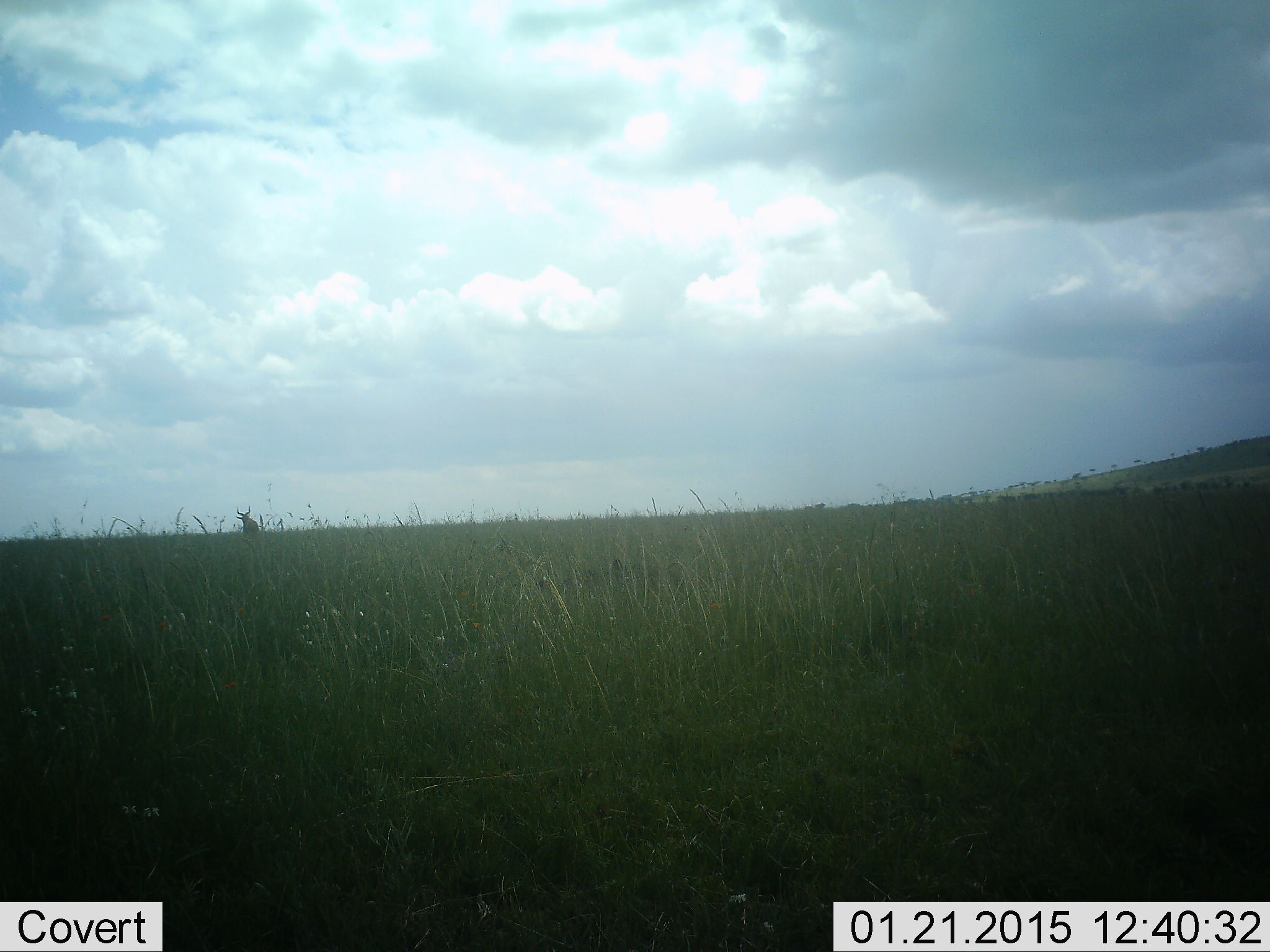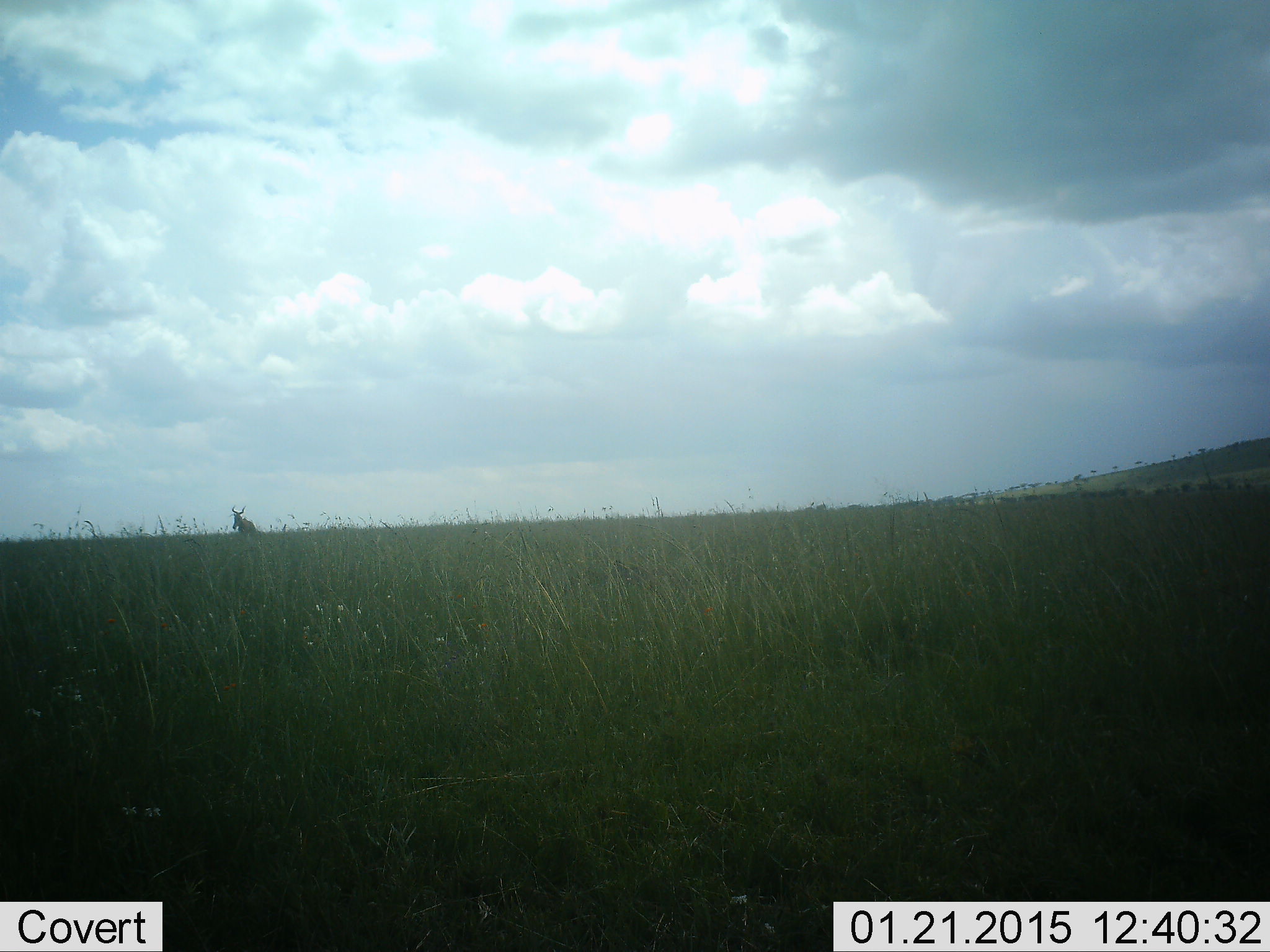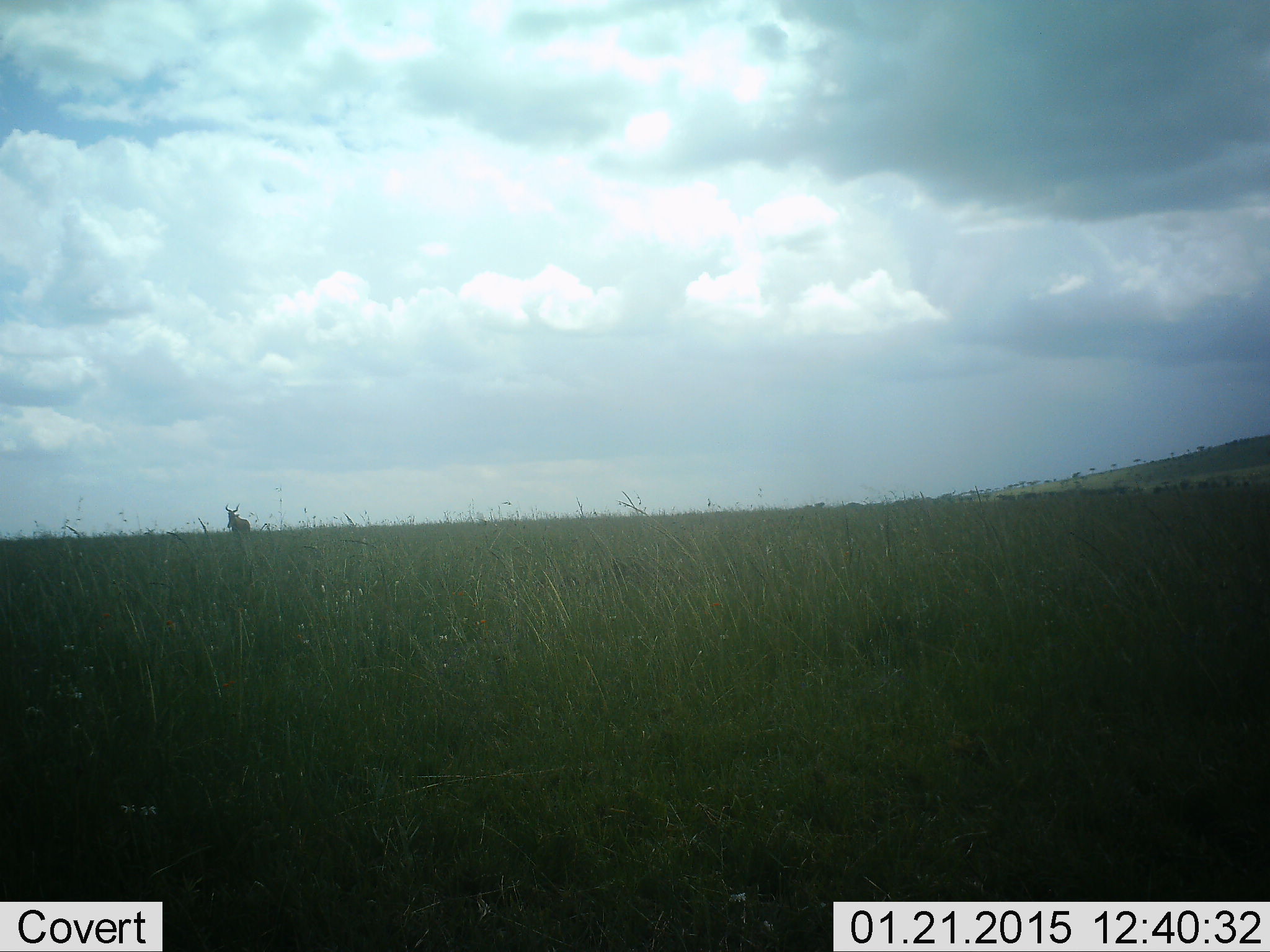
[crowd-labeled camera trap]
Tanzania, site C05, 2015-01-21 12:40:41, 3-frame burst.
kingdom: Animalia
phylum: Chordata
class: Mammalia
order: Artiodactyla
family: Bovidae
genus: Alcelaphus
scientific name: Alcelaphus buselaphus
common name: hartebeest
Hartebeest (Alcelaphus buselaphus), count 1. Behavior (volunteer vote fractions): standing 33%, resting 0%, moving 67%, interacting 0%. Young present (vote fraction): 0%. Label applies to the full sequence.